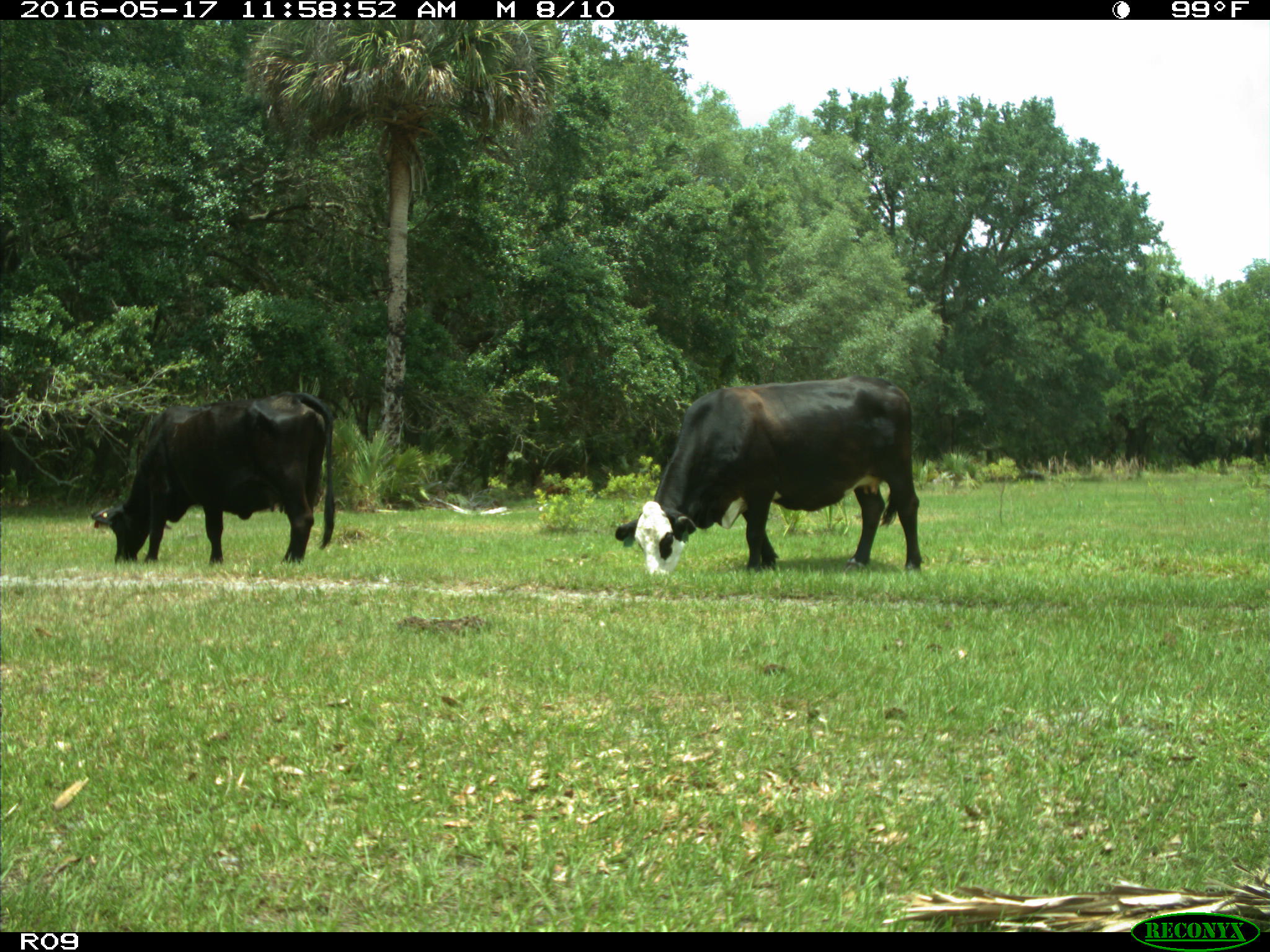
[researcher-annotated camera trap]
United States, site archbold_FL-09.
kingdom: Animalia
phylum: Chordata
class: Mammalia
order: Artiodactyla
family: Bovidae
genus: Bos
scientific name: Bos taurus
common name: domestic cow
Bos taurus (domestic cow).